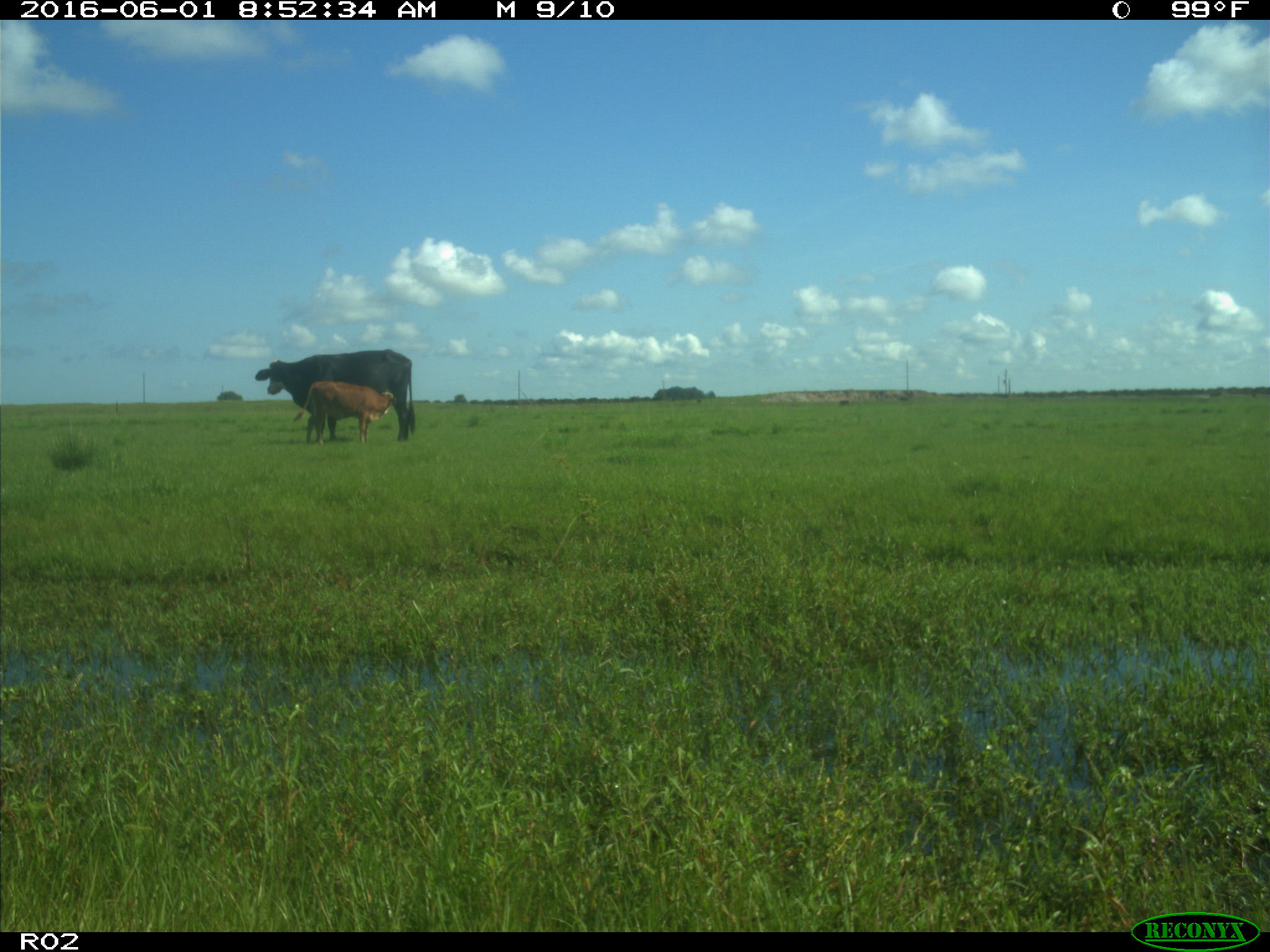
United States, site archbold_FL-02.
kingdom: Animalia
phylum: Chordata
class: Mammalia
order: Artiodactyla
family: Bovidae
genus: Bos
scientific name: Bos taurus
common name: domestic cow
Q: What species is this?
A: Bos taurus (domestic cow).